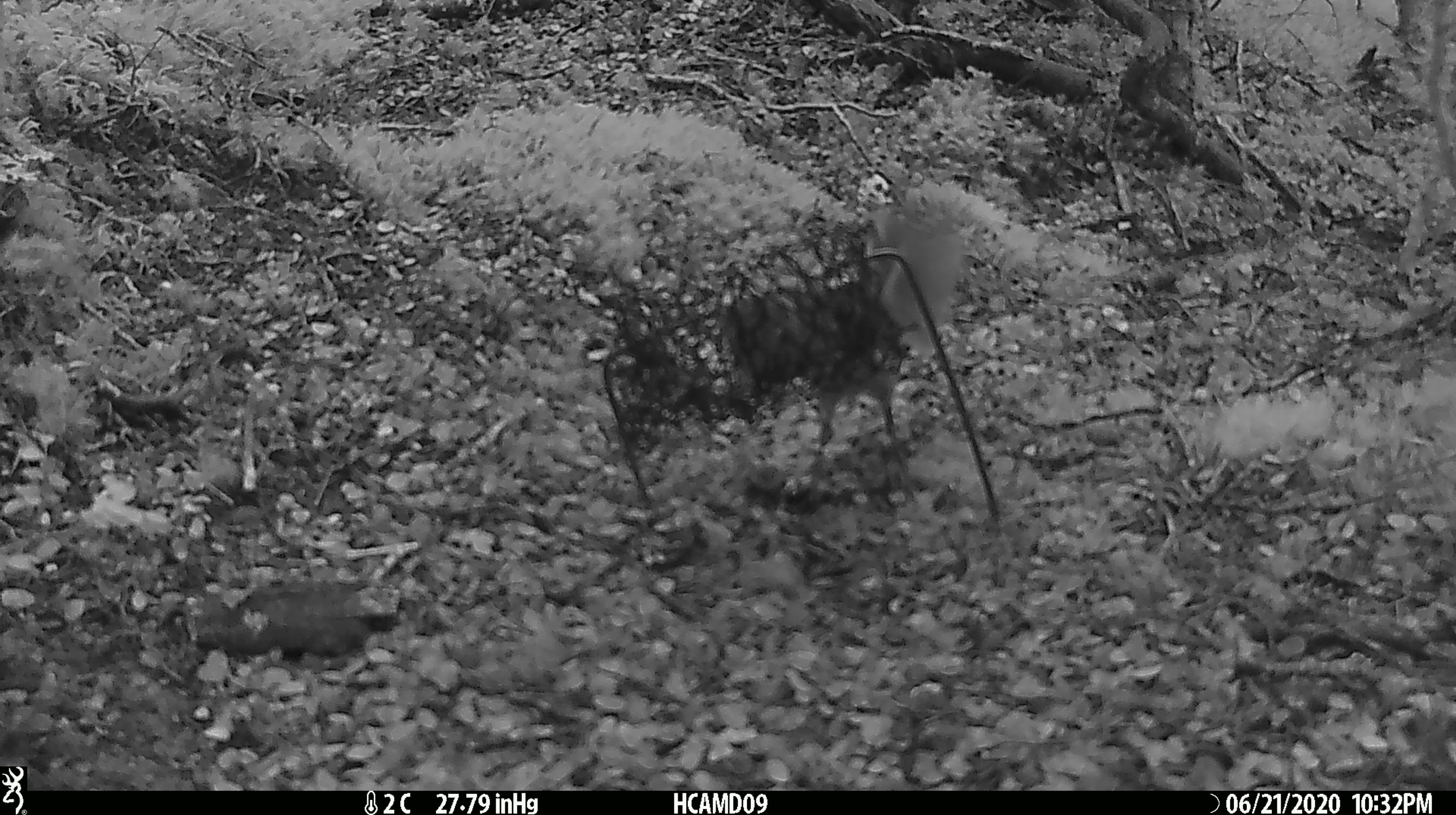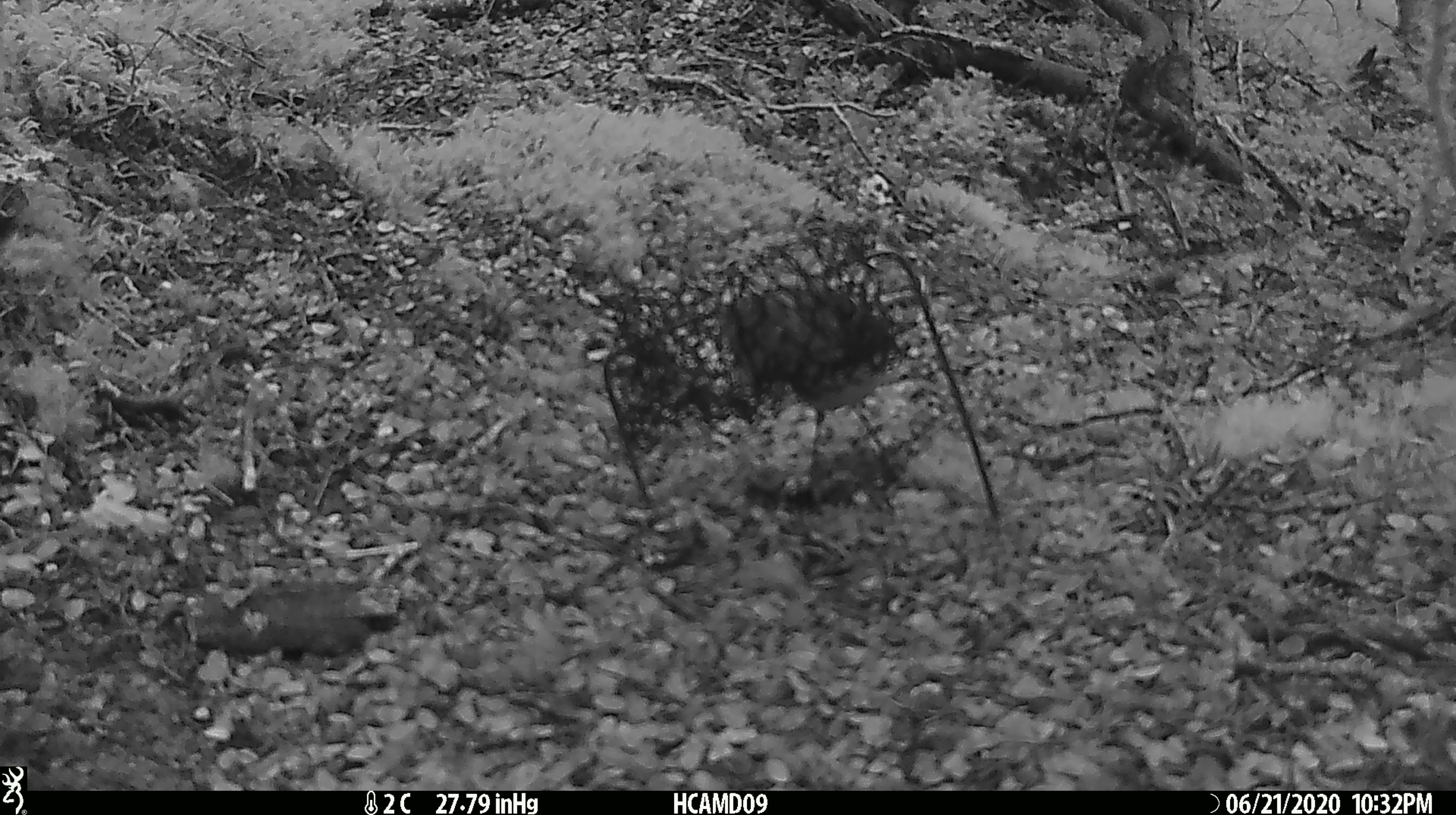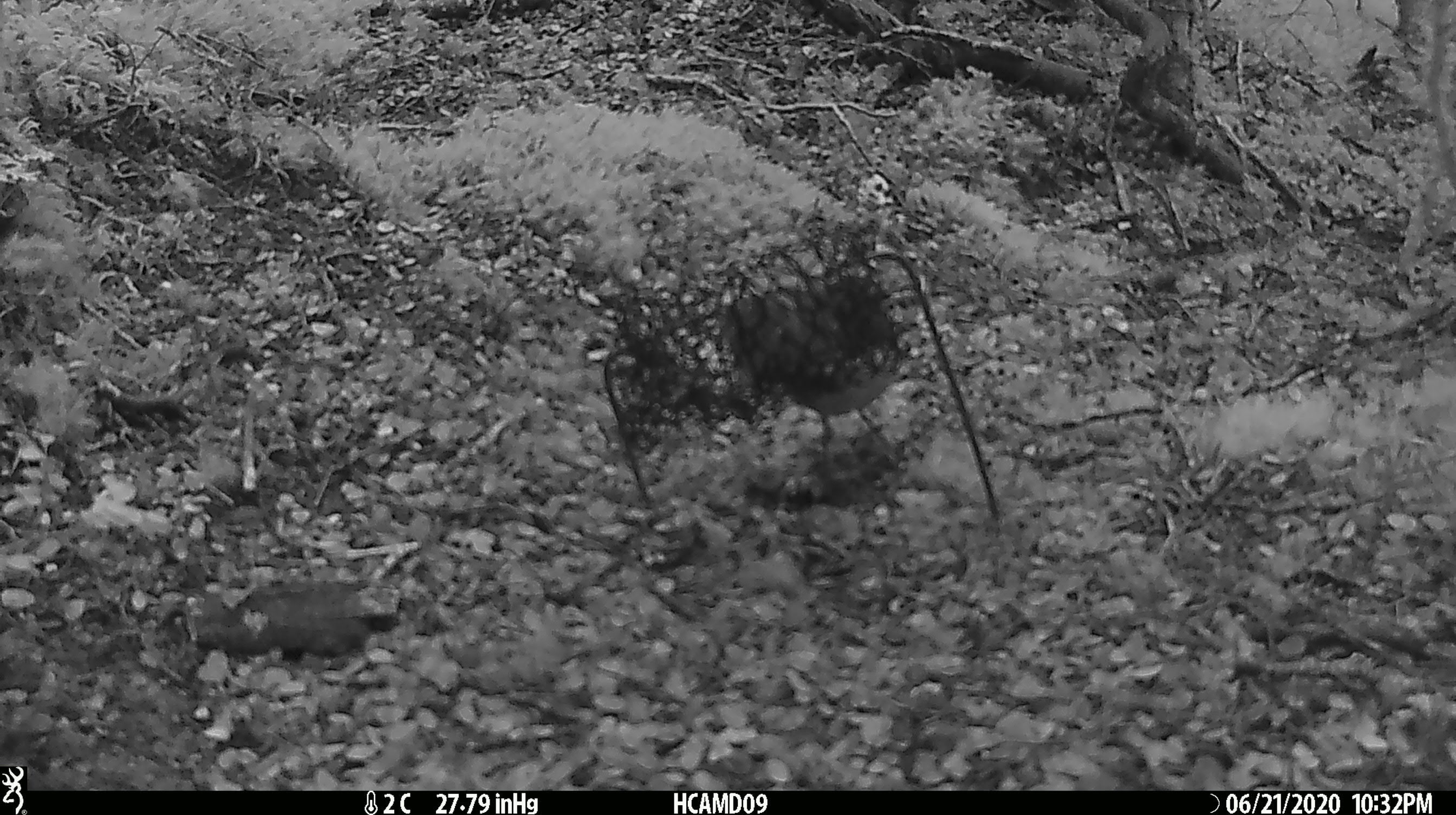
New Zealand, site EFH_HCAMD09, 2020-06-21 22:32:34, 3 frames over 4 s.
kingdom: Animalia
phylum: Chordata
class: Aves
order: Passeriformes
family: Petroicidae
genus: Petroica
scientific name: Petroica australis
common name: new zealand robin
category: robin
Robin (new zealand robin) (Petroica australis).